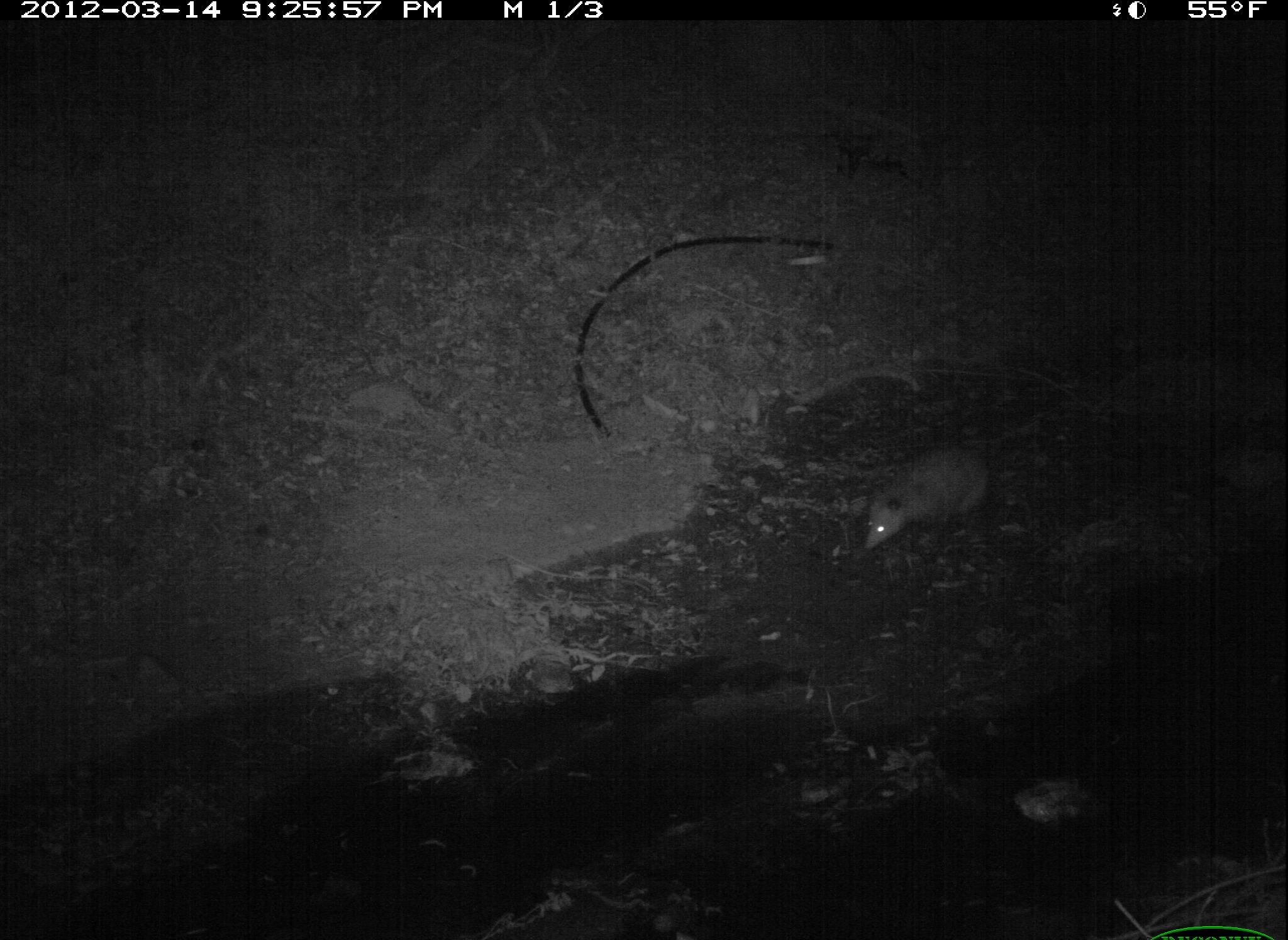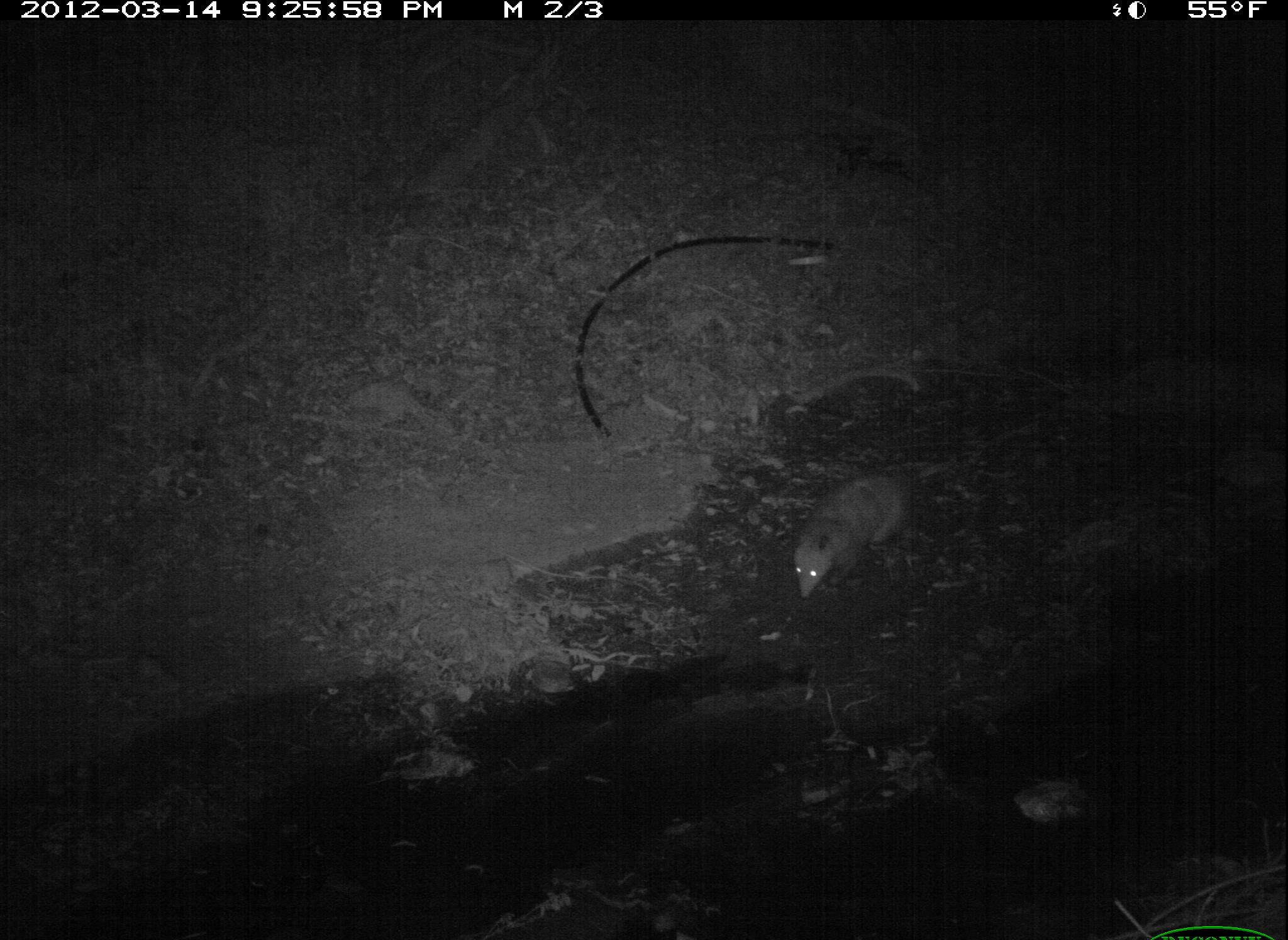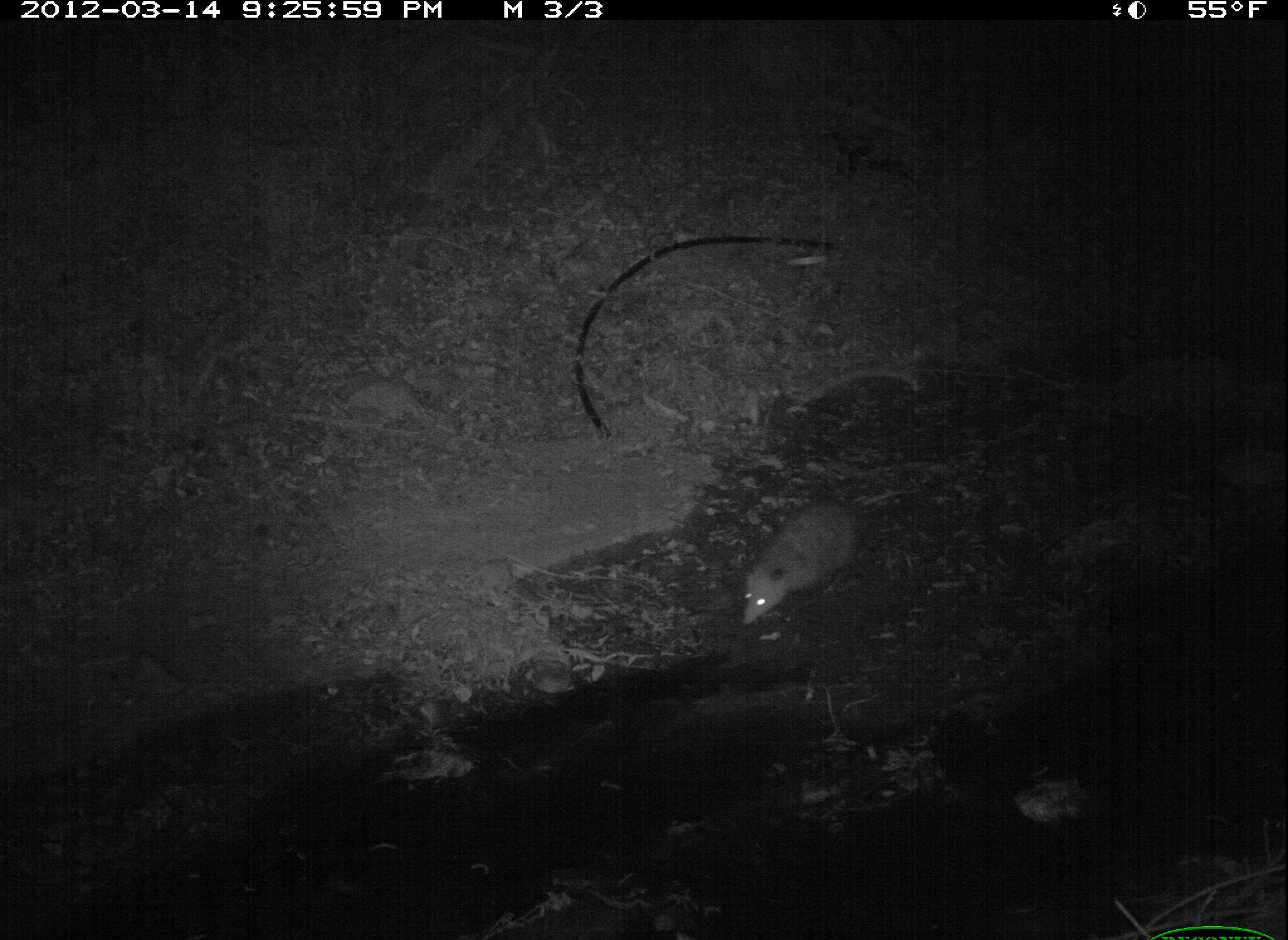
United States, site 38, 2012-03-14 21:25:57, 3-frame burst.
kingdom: Animalia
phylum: Chordata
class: Mammalia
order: Didelphimorphia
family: Didelphidae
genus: Didelphis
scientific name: Didelphis virginiana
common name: virginia opossum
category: opossum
Opossum (virginia opossum) (Didelphis virginiana).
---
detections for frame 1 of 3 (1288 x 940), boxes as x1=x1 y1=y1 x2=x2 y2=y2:
opossum: x1=847 y1=422 x2=1014 y2=567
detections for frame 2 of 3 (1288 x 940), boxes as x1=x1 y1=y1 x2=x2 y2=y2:
opossum: x1=768 y1=446 x2=974 y2=607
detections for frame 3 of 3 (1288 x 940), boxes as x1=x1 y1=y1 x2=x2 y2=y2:
opossum: x1=720 y1=475 x2=916 y2=636